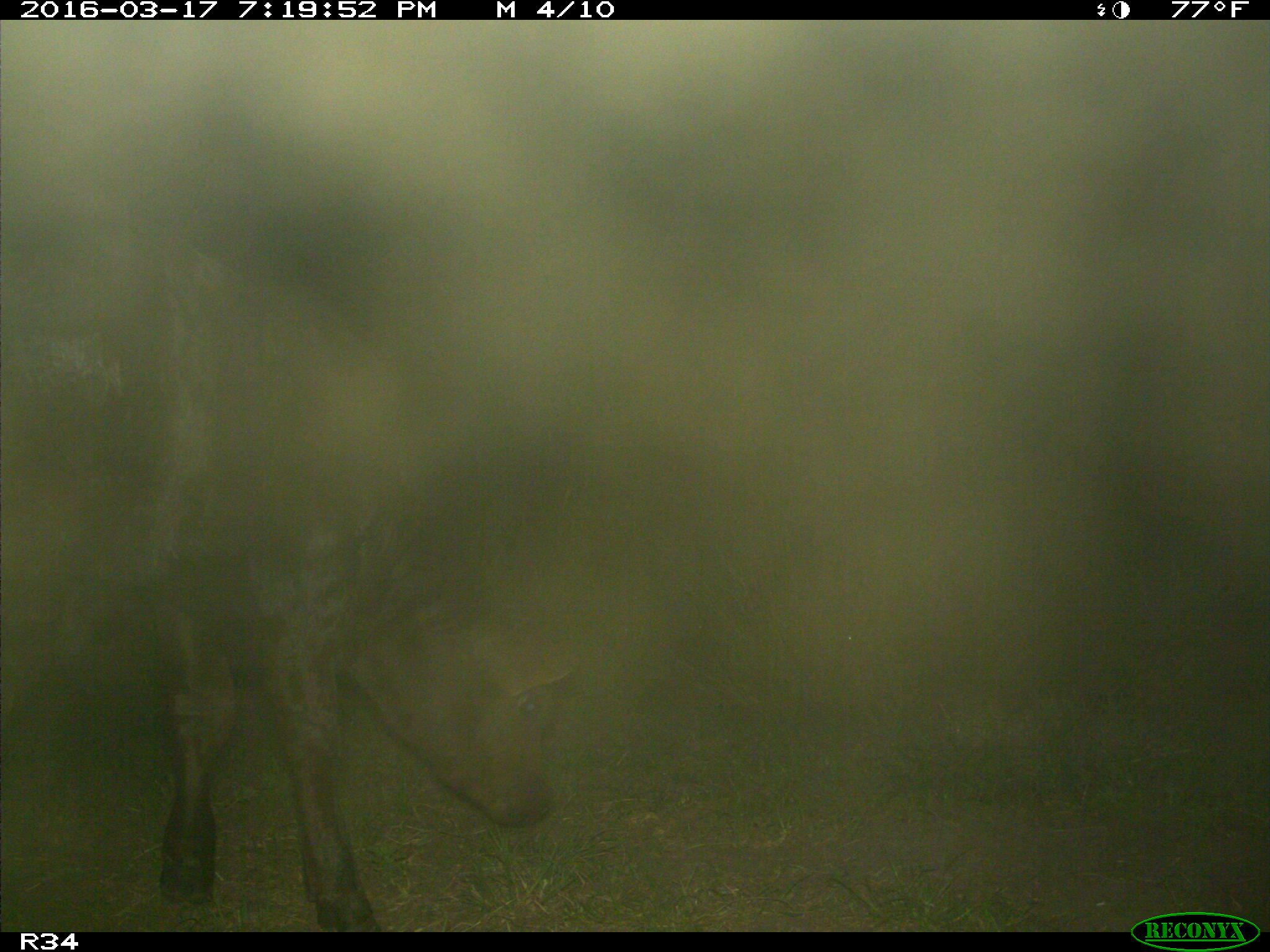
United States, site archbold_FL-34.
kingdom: Animalia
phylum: Chordata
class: Mammalia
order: Artiodactyla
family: Bovidae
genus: Bos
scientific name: Bos taurus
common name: domestic cow